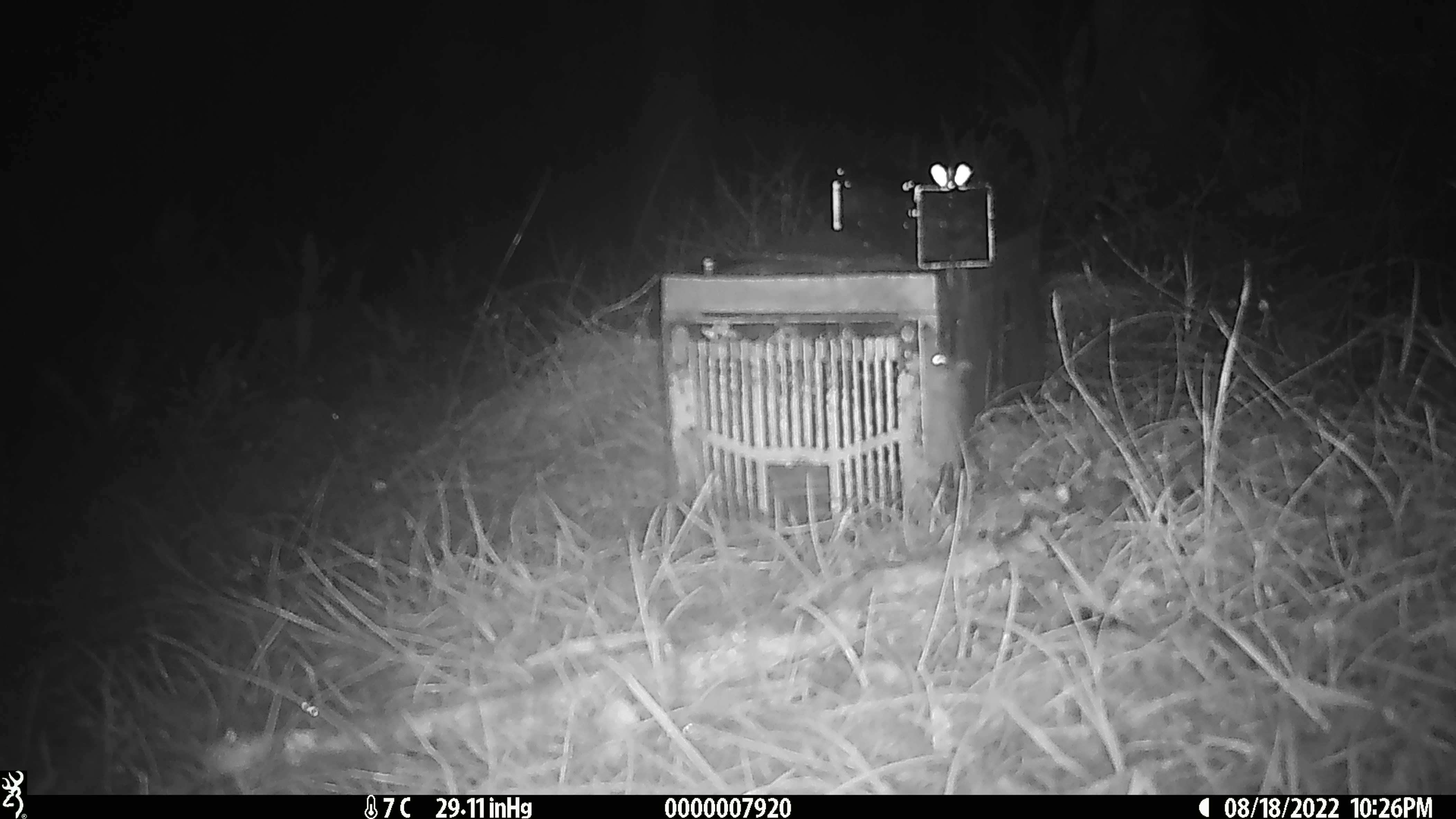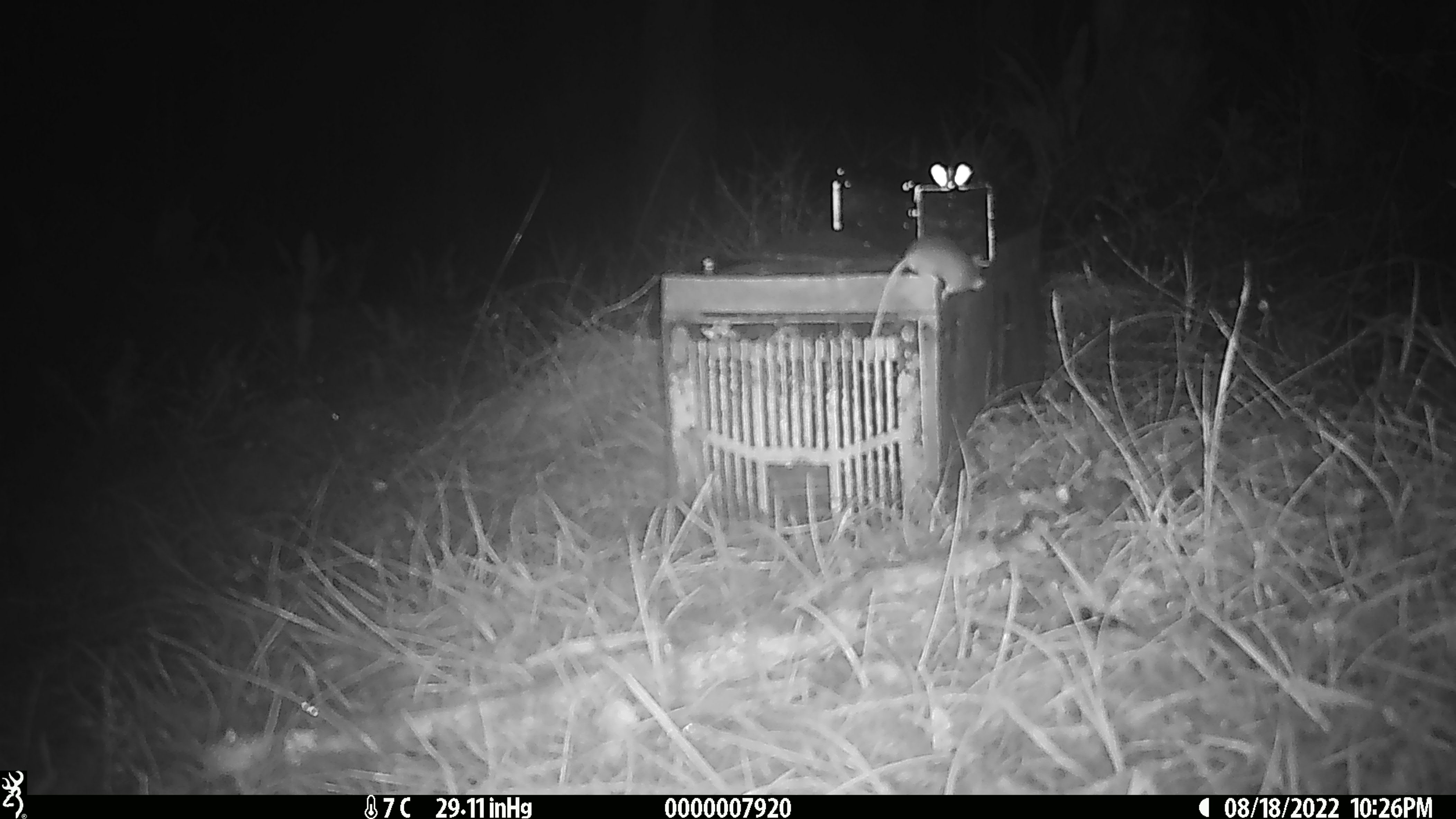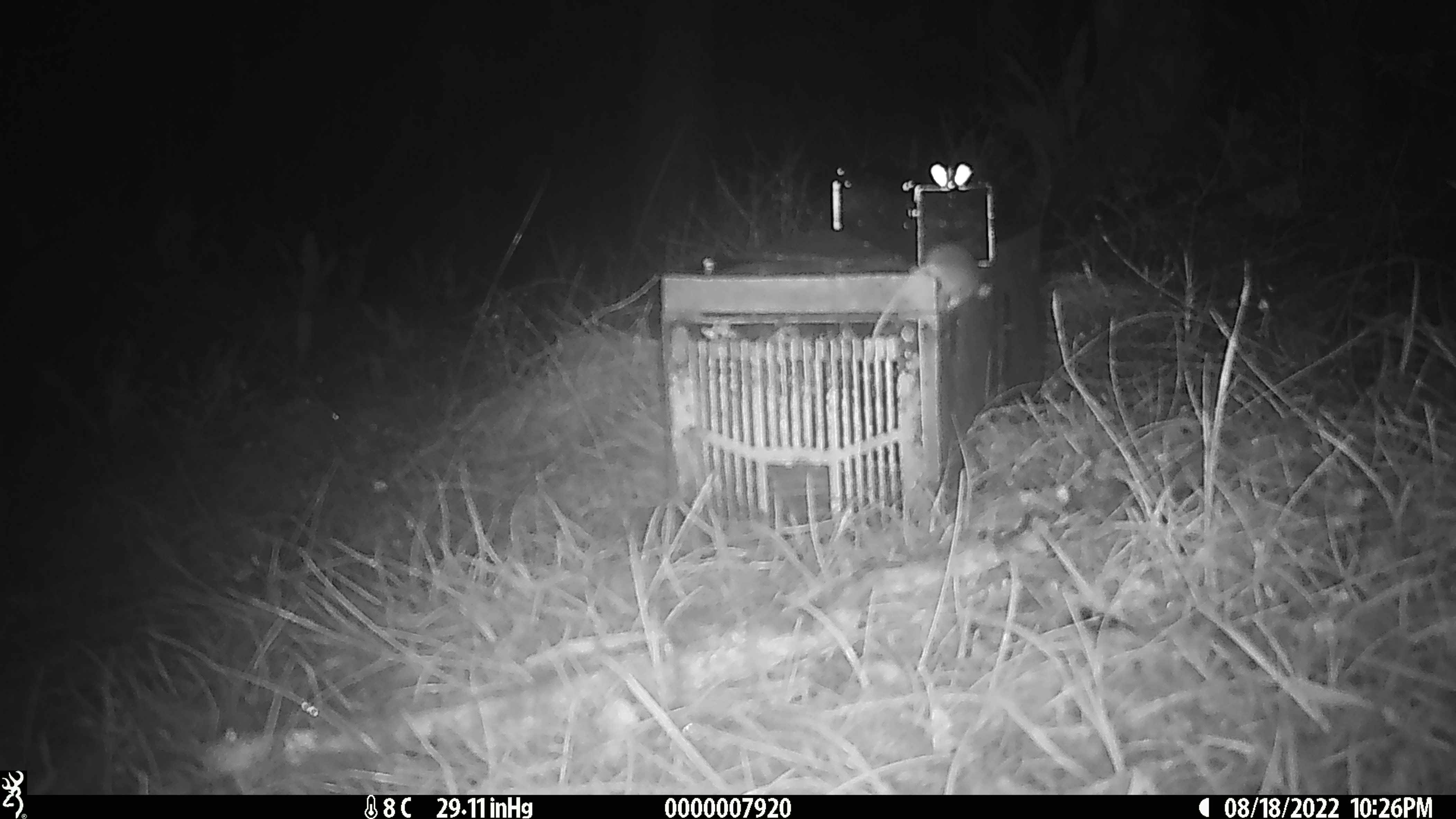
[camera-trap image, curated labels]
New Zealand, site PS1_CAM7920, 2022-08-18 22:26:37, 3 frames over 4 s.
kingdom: Animalia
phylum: Chordata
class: Mammalia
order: Rodentia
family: Muridae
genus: Mus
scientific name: Mus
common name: mouse